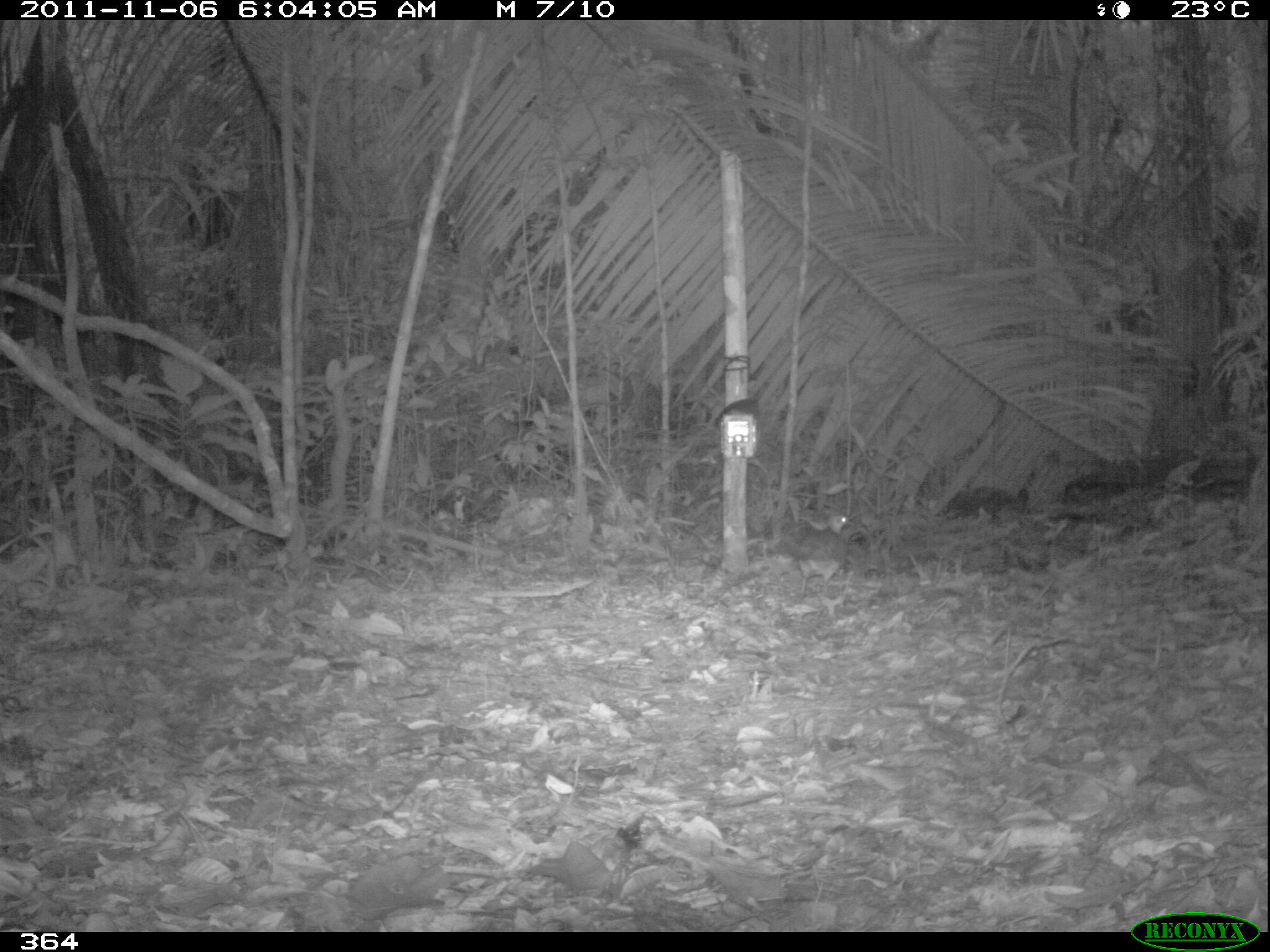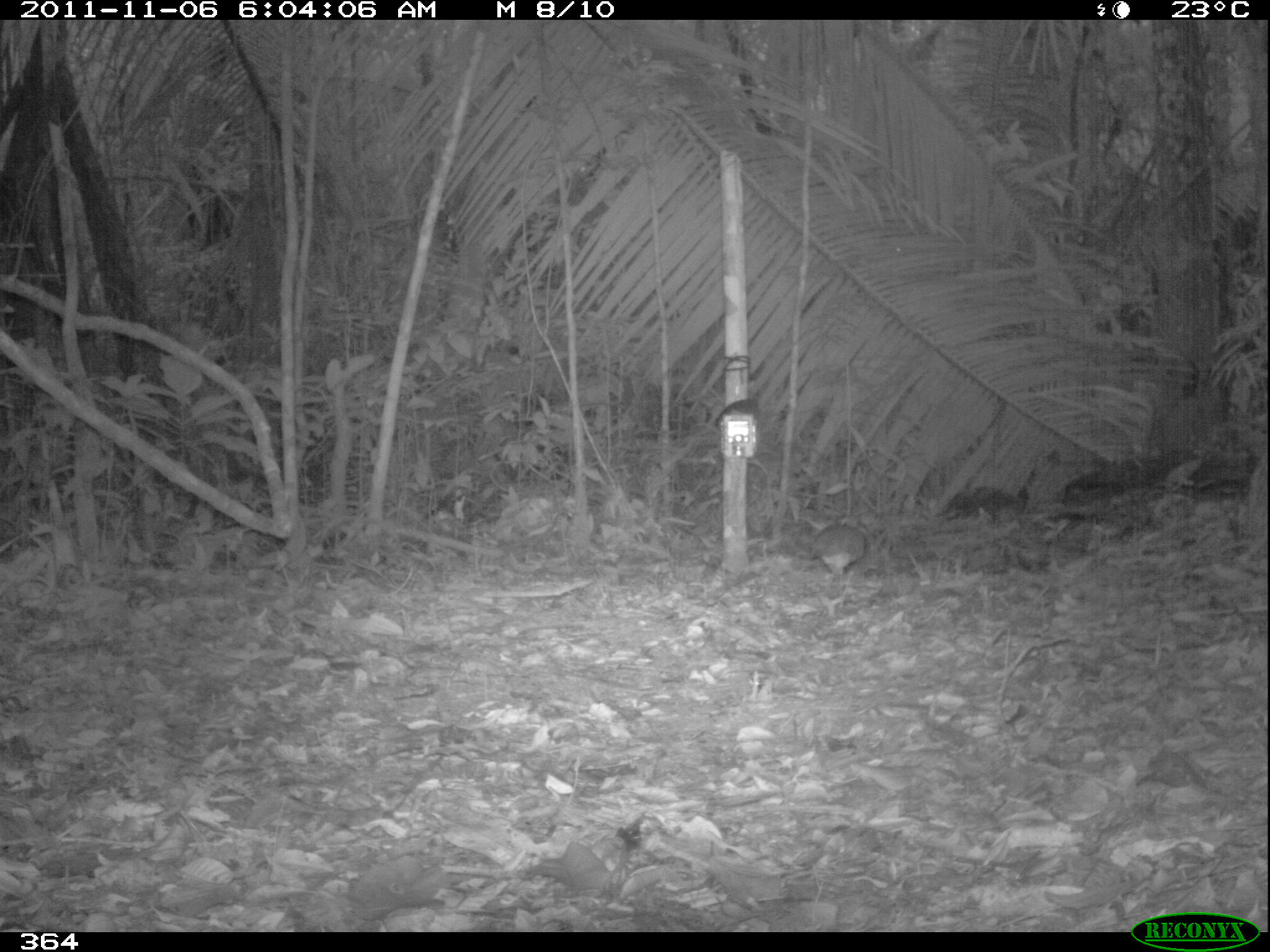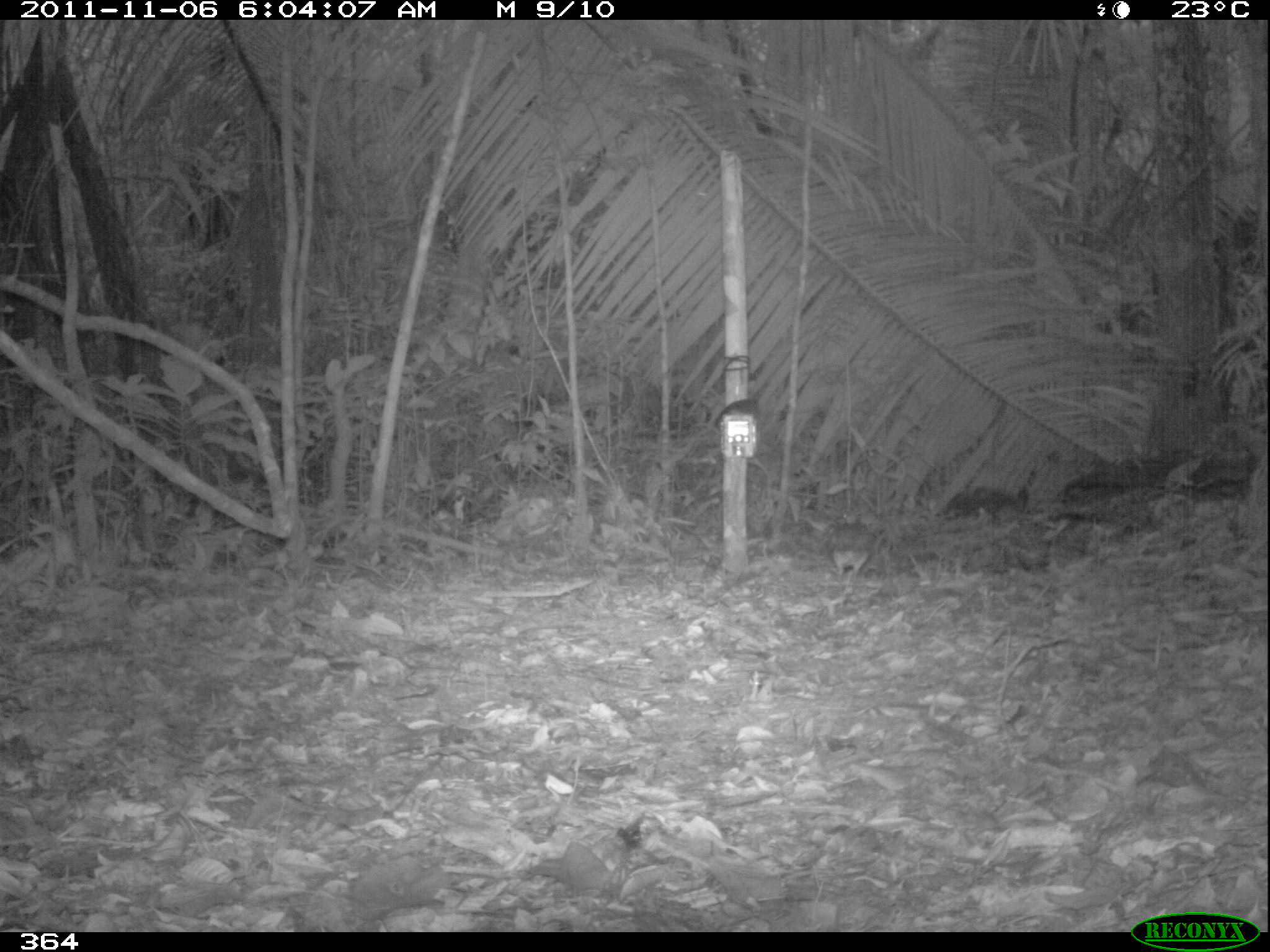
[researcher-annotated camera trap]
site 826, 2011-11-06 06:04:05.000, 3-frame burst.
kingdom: Animalia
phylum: Chordata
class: Aves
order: Tinamiformes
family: Tinamidae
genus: Tinamus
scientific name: Tinamus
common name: tinamus tinamous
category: tinamus sp